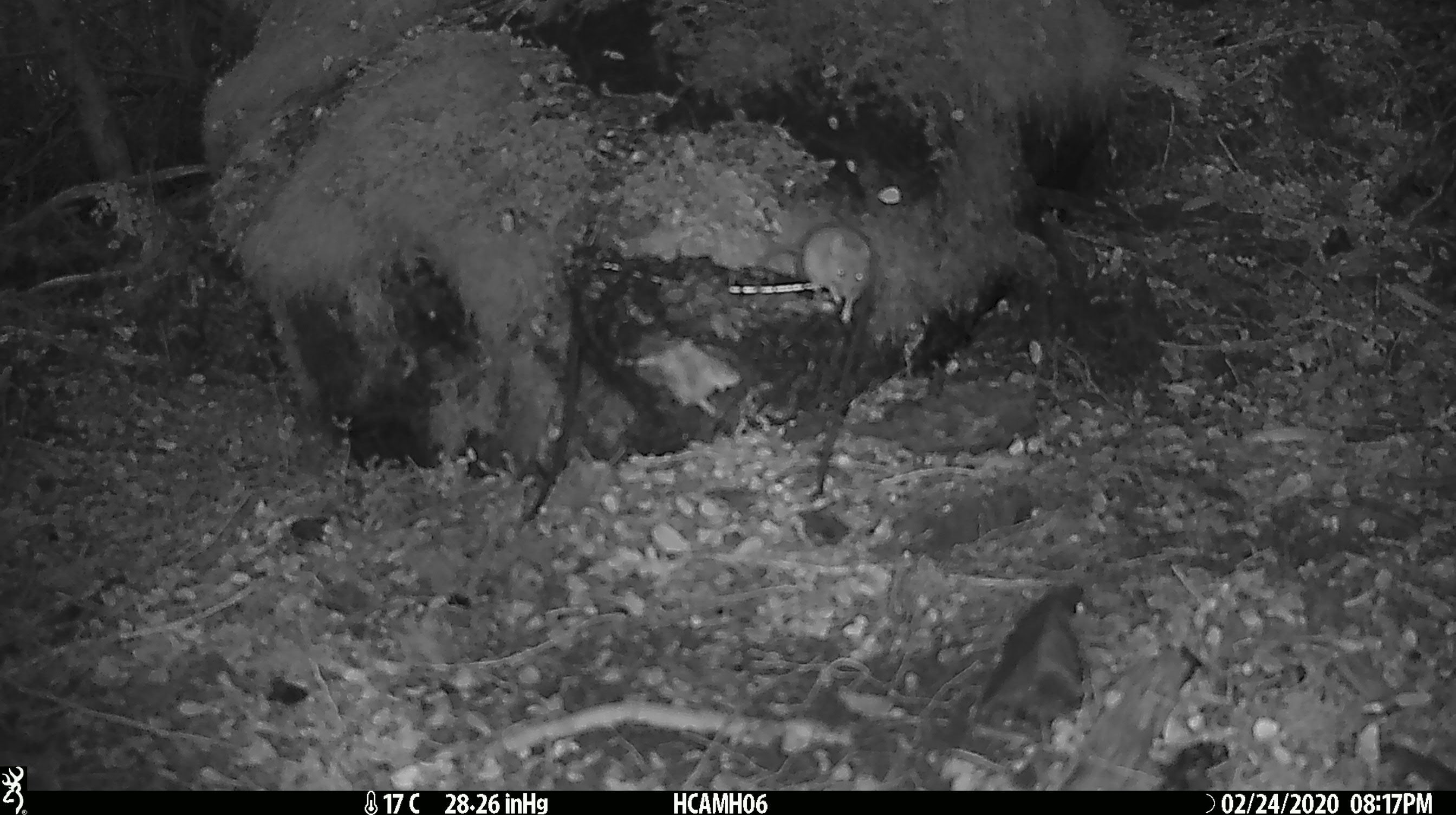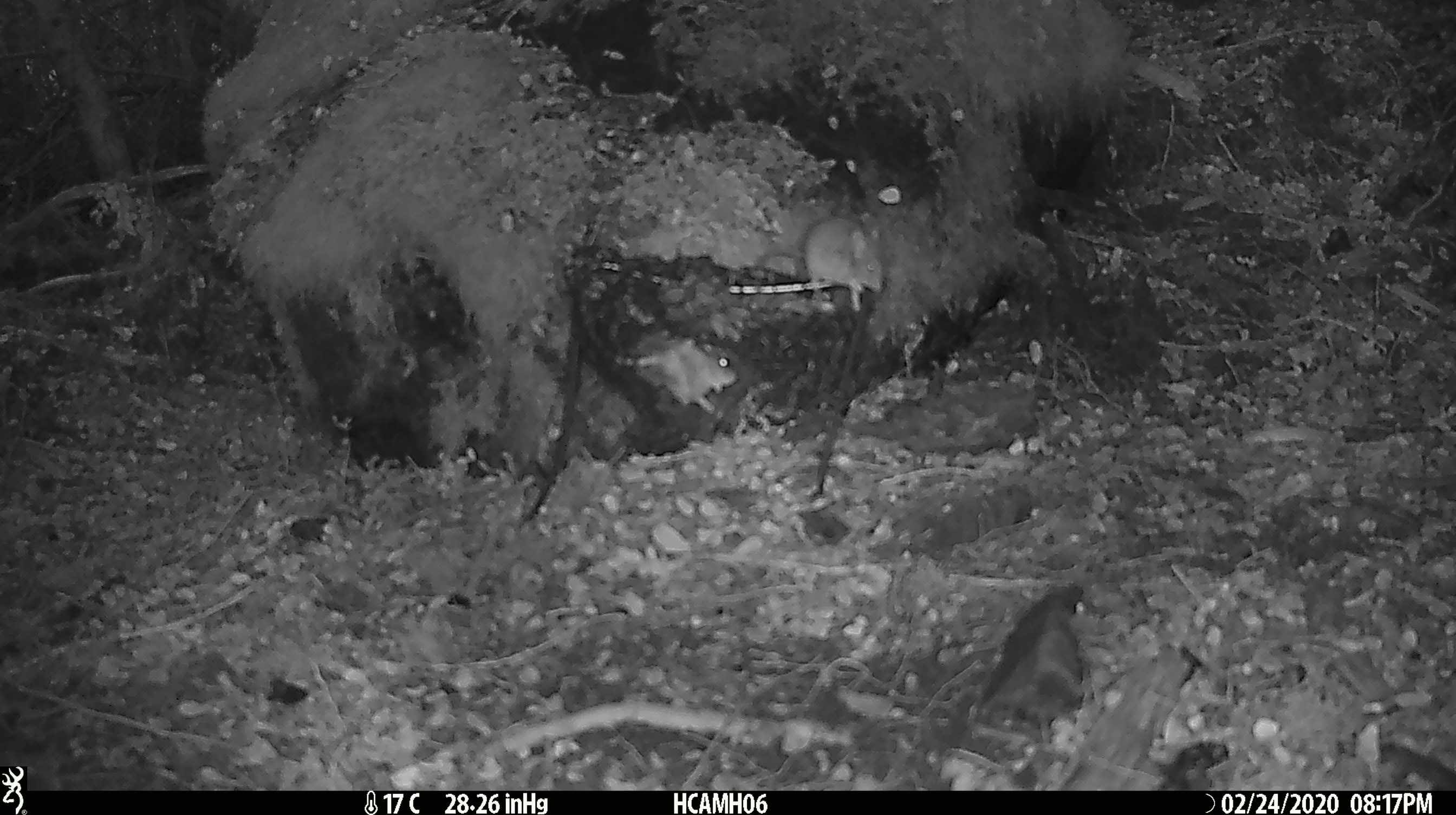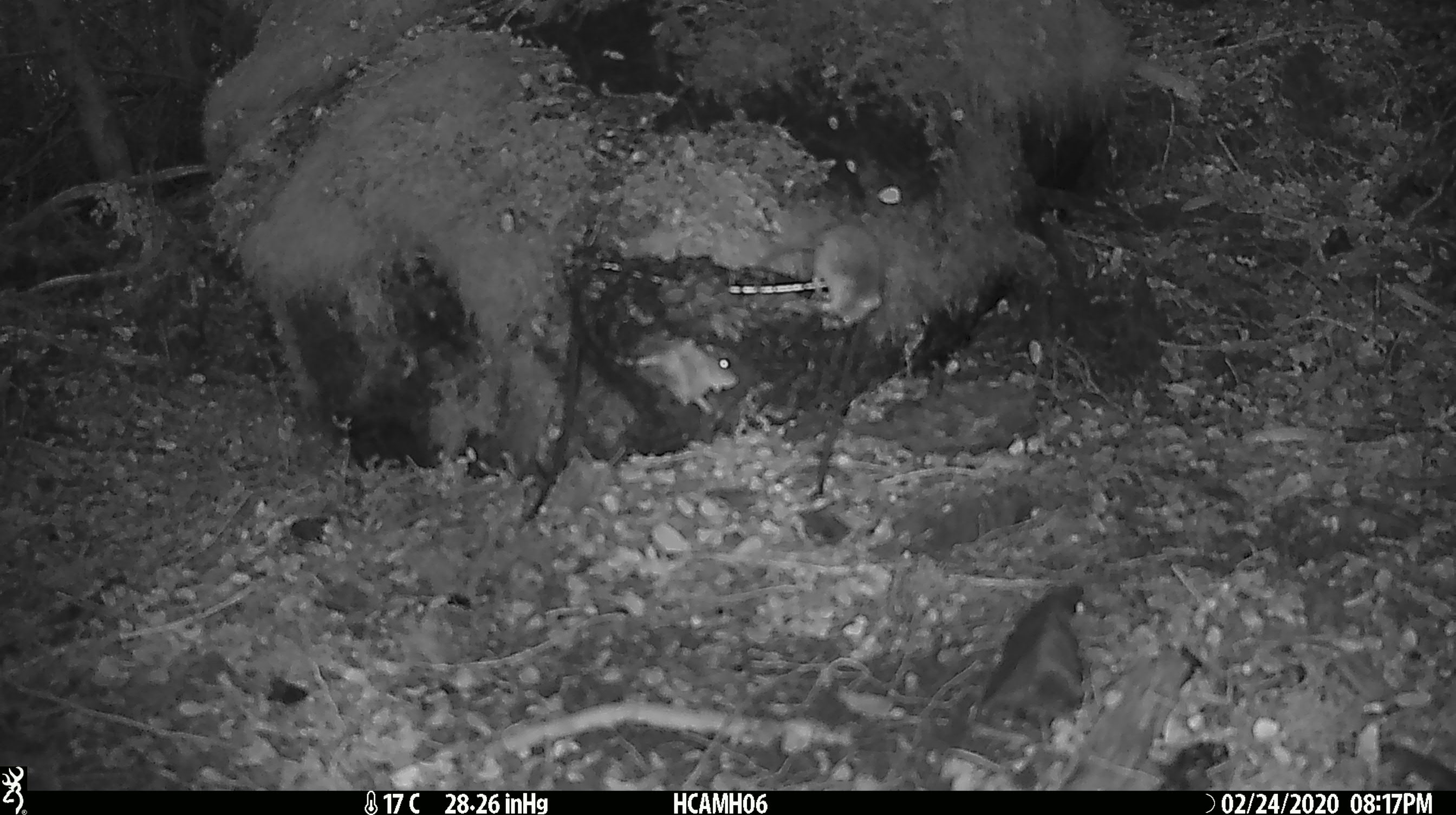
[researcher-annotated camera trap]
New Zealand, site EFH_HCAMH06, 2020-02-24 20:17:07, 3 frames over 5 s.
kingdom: Animalia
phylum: Chordata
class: Mammalia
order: Rodentia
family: Muridae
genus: Mus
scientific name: Mus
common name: mouse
Mouse (Mus).